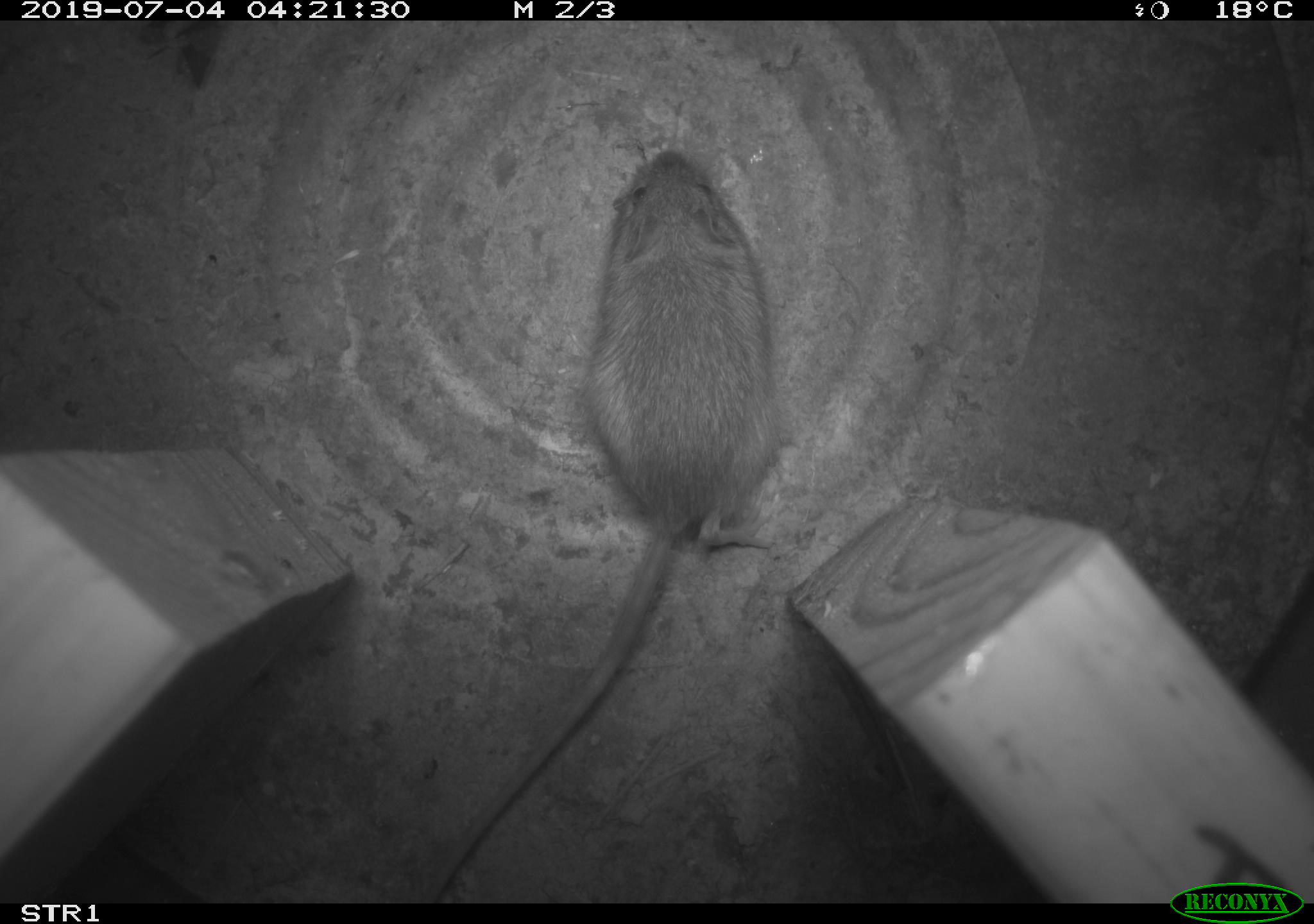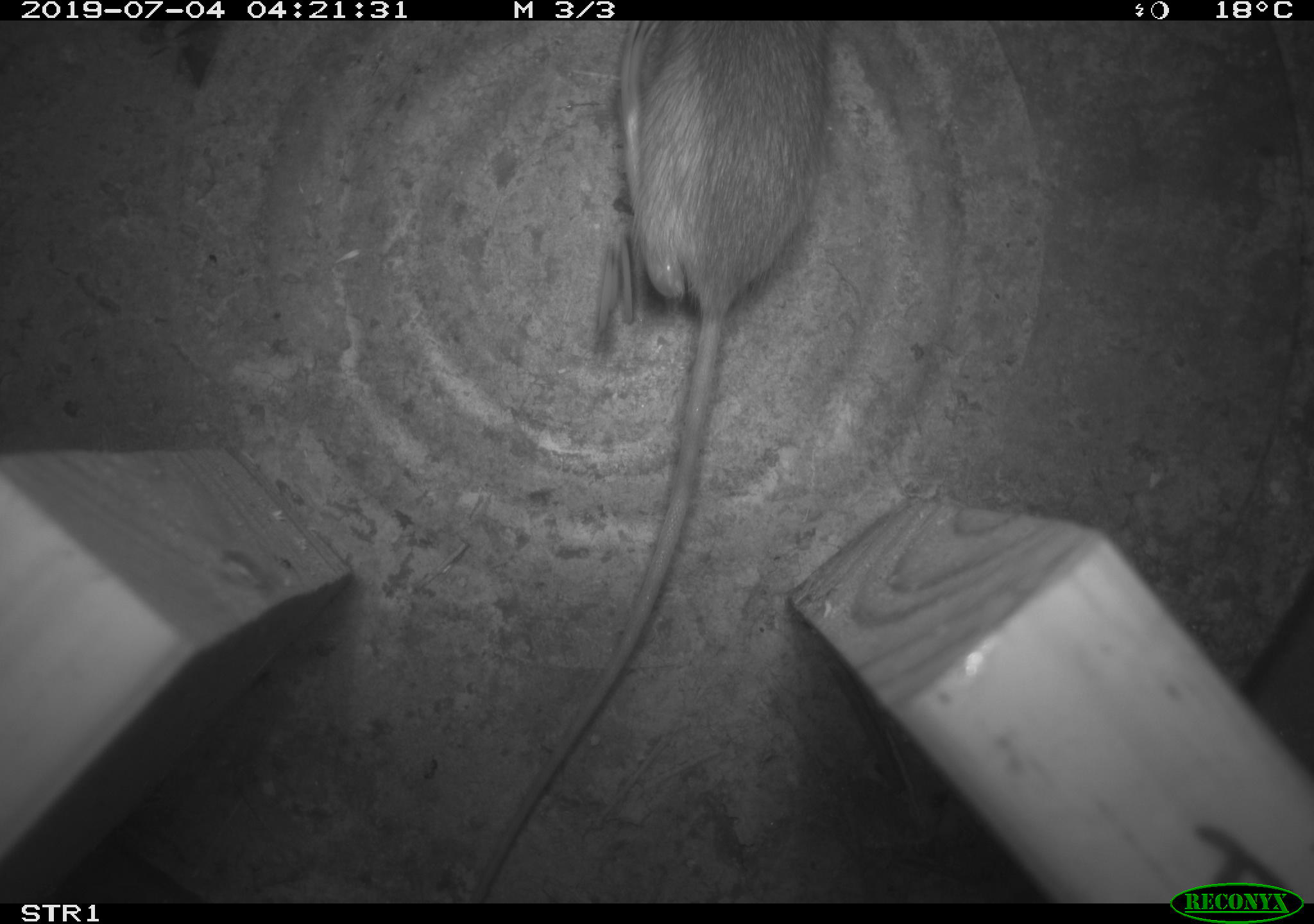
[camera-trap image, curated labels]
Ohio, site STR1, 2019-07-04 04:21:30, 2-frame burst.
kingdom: Animalia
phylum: Chordata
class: Mammalia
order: Rodentia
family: Zapodidae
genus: Napaeozapus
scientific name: Napaeozapus insignis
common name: woodland jumping mouse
Woodland jumping mouse (Napaeozapus insignis).